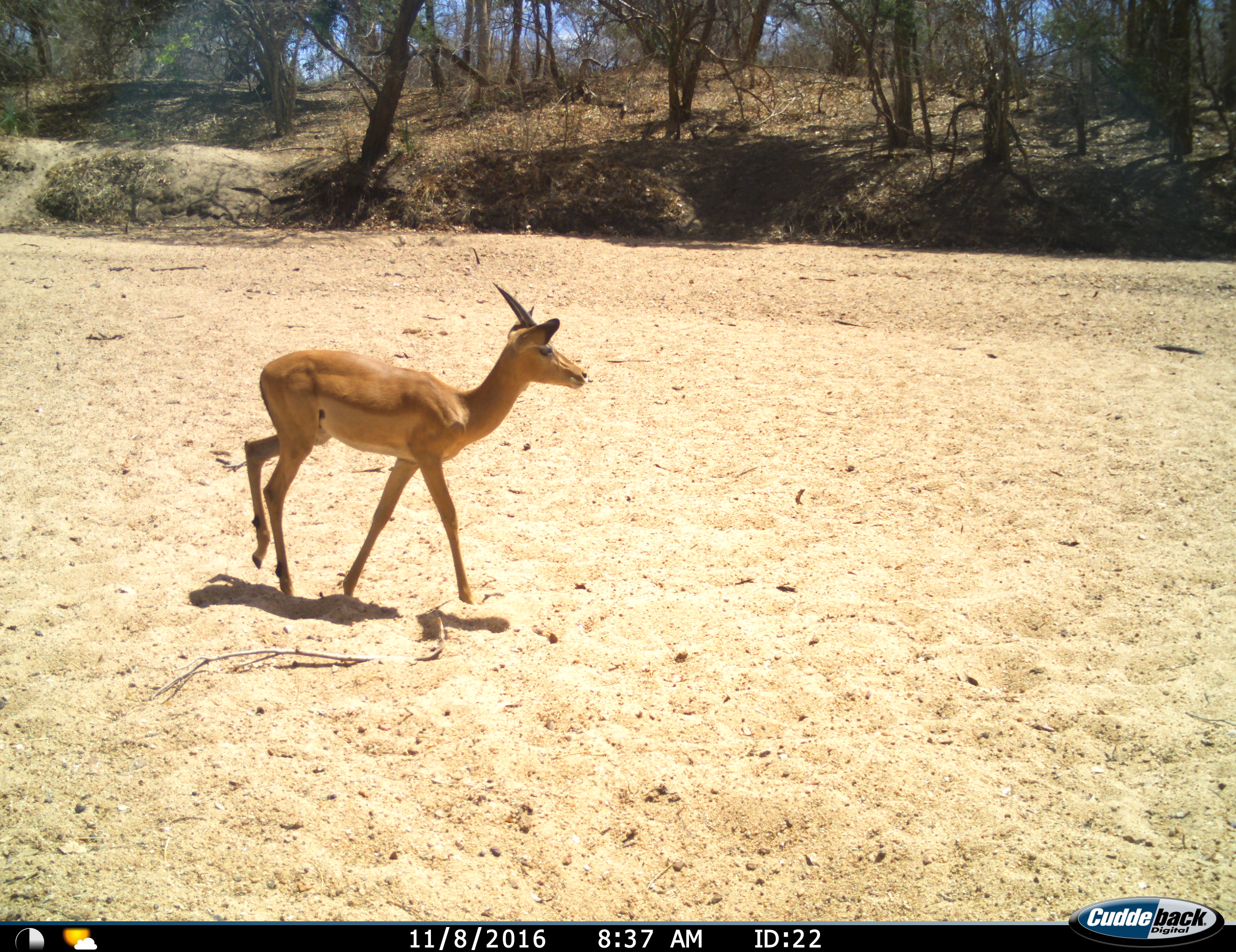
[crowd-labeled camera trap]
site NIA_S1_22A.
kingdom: Animalia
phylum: Chordata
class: Mammalia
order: Artiodactyla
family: Bovidae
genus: Aepyceros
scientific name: Aepyceros melampus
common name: impala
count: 1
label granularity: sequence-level